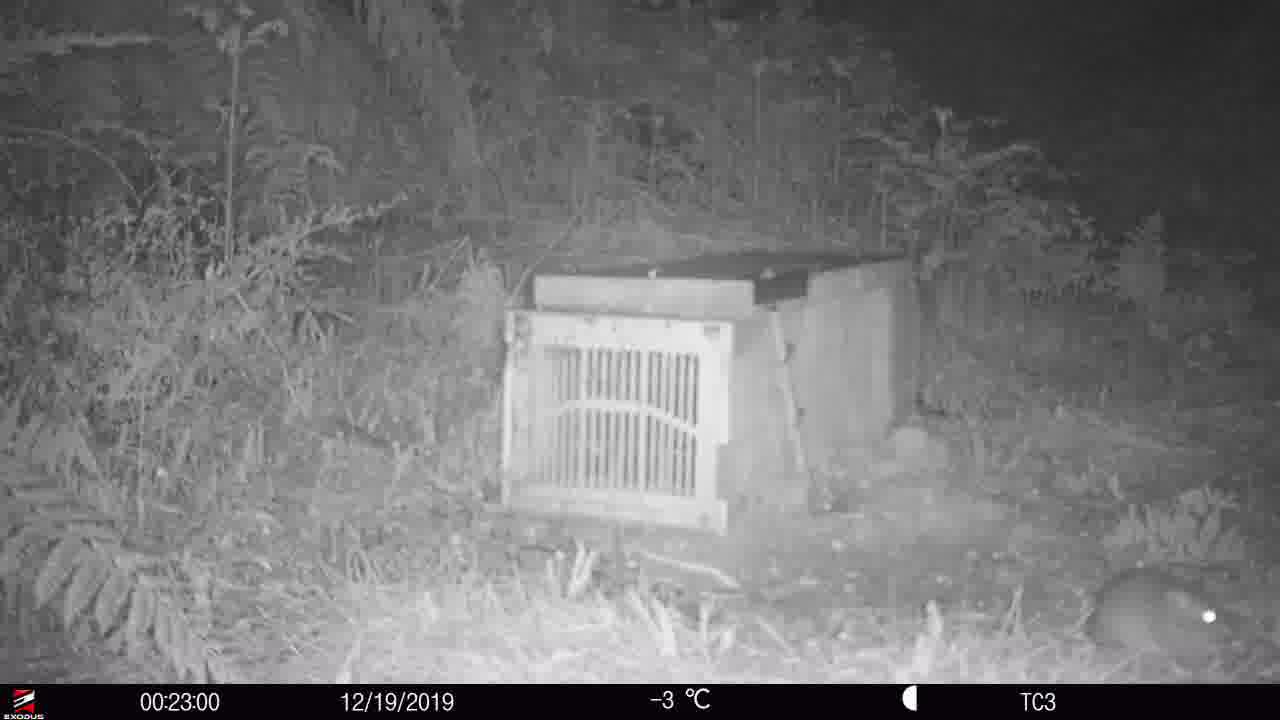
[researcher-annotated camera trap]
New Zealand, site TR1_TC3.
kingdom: Animalia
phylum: Chordata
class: Mammalia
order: Rodentia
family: Muridae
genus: Rattus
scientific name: Rattus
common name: rat